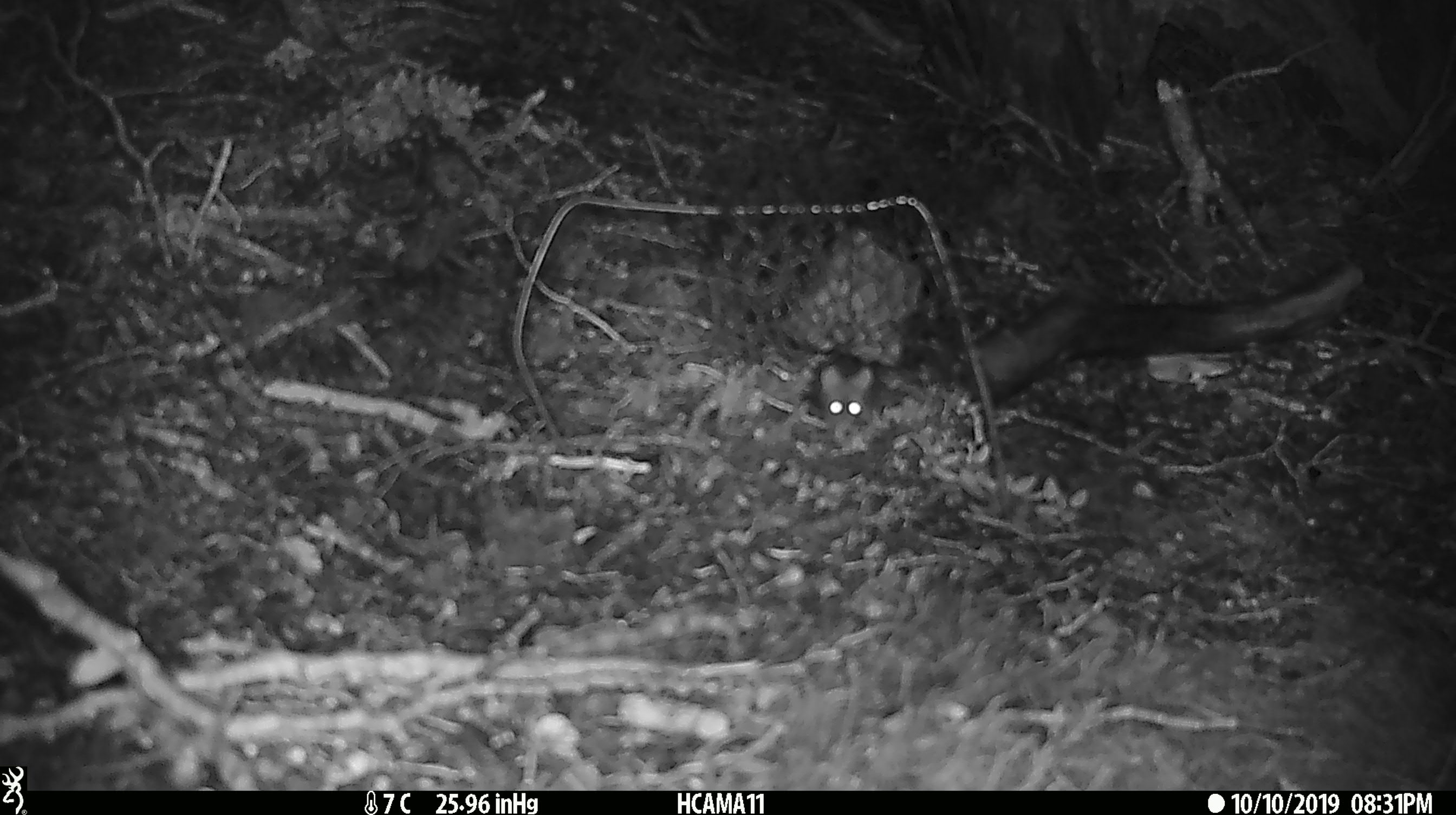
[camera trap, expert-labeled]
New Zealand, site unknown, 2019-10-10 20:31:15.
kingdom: Animalia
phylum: Chordata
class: Mammalia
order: Rodentia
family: Muridae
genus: Mus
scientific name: Mus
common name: mouse